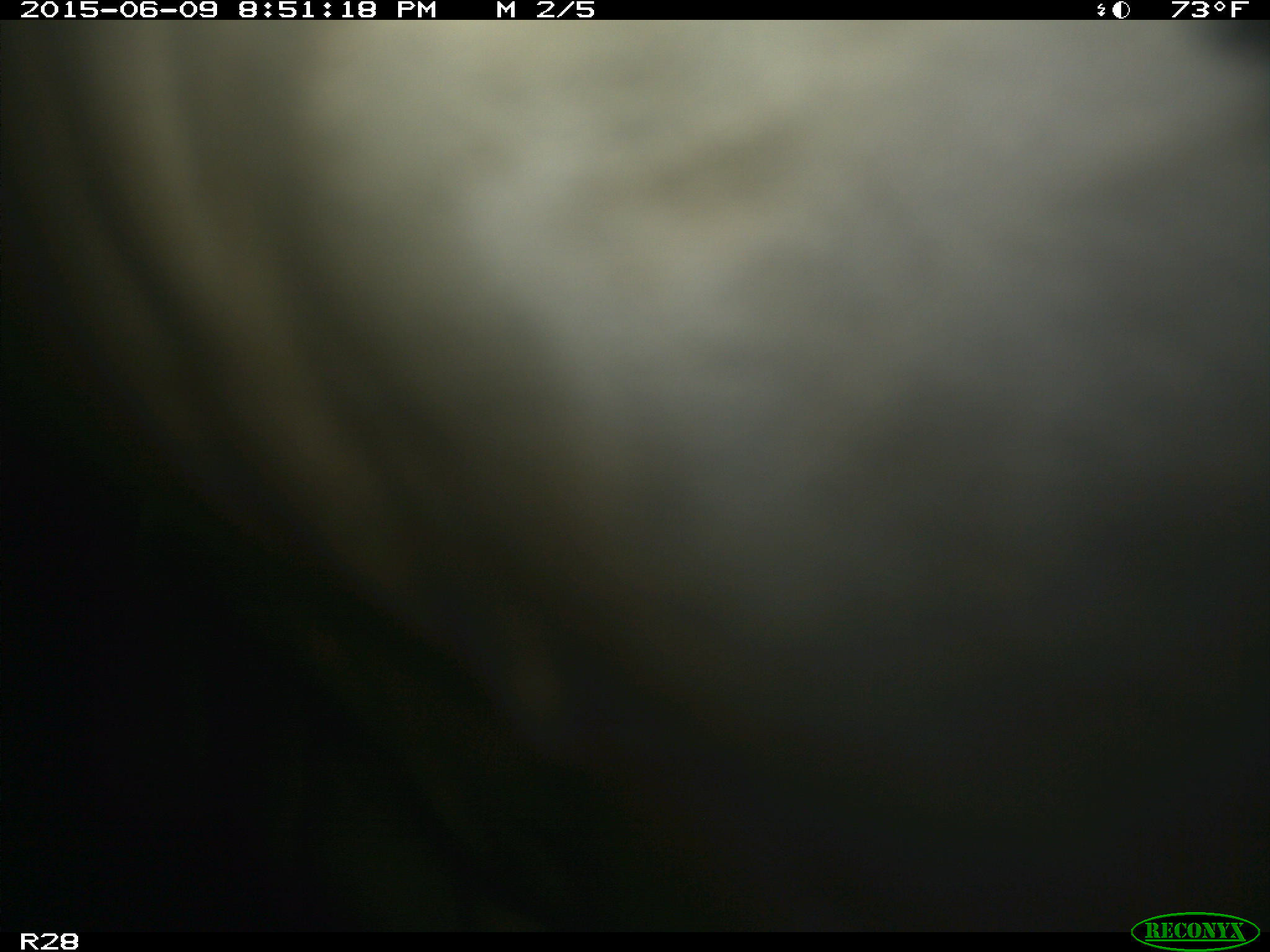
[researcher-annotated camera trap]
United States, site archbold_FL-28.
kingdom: Animalia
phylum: Chordata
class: Mammalia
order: Artiodactyla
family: Bovidae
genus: Bos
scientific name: Bos taurus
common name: domestic cow